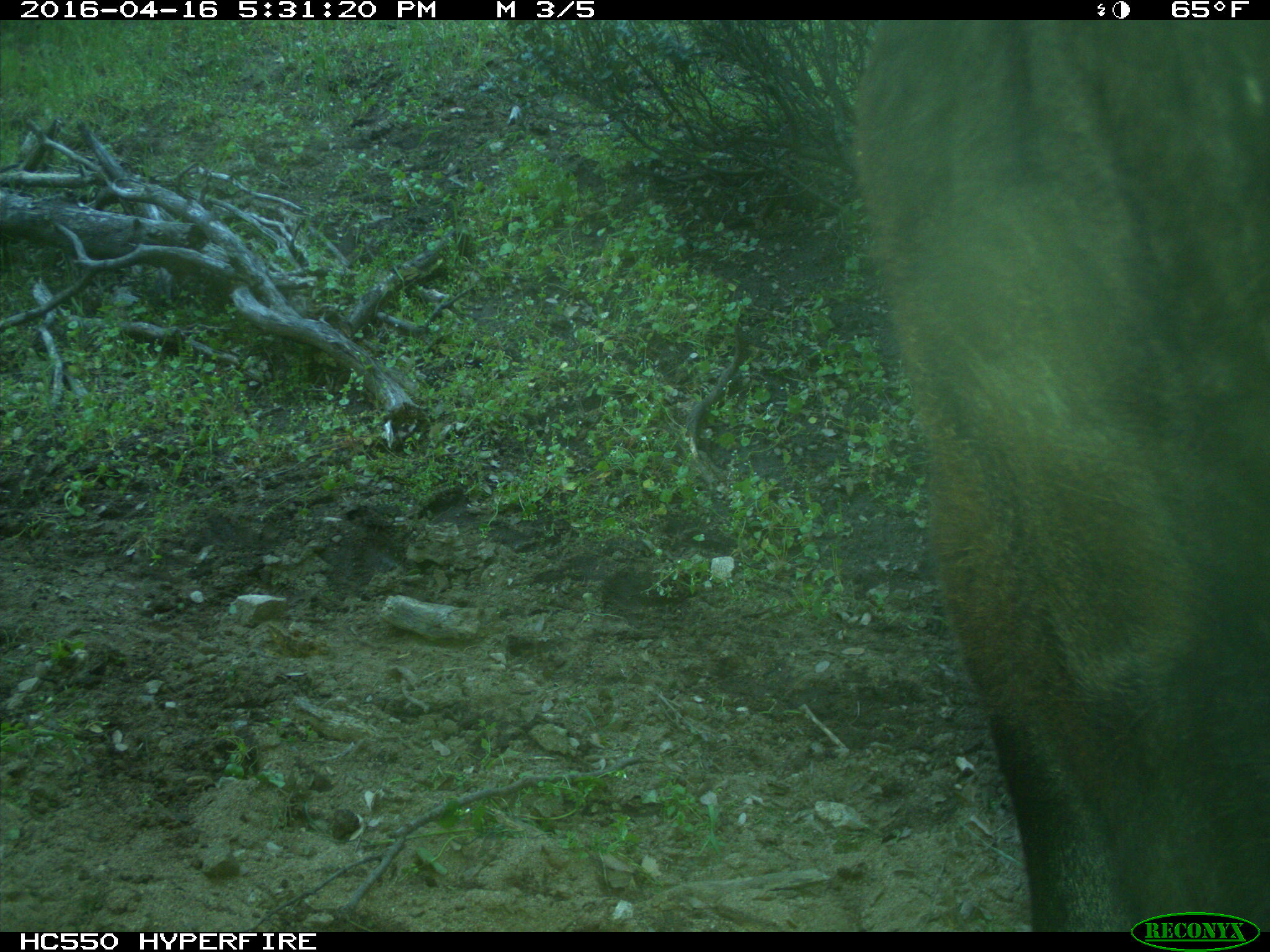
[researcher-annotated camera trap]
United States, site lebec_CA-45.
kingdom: Animalia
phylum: Chordata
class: Mammalia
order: Artiodactyla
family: Bovidae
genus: Bos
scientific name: Bos taurus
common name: domestic cow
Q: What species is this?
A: Bos taurus (domestic cow).